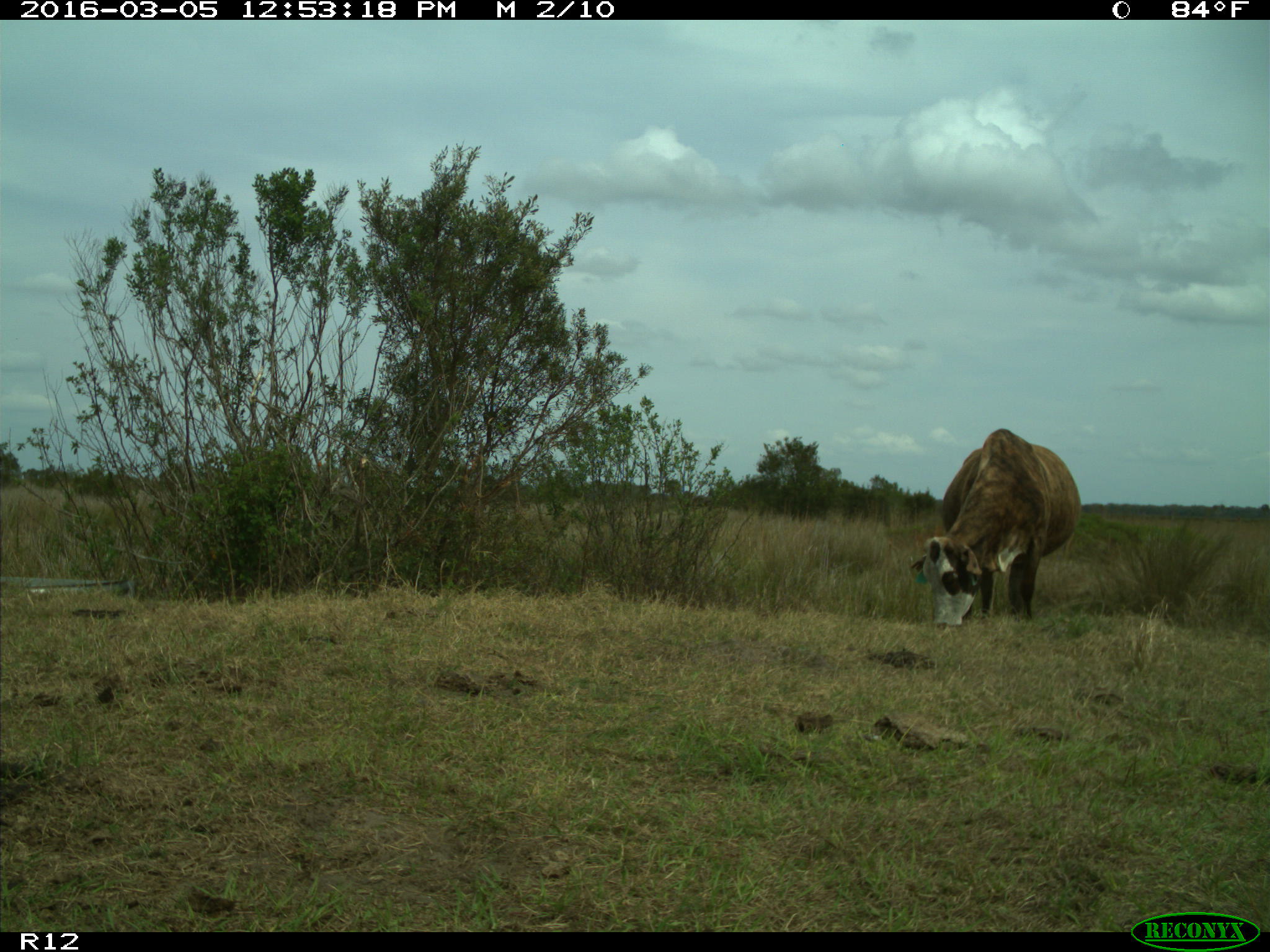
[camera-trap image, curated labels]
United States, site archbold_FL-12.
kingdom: Animalia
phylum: Chordata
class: Mammalia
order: Artiodactyla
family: Bovidae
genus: Bos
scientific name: Bos taurus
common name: domestic cow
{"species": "Bos taurus (domestic cow)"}